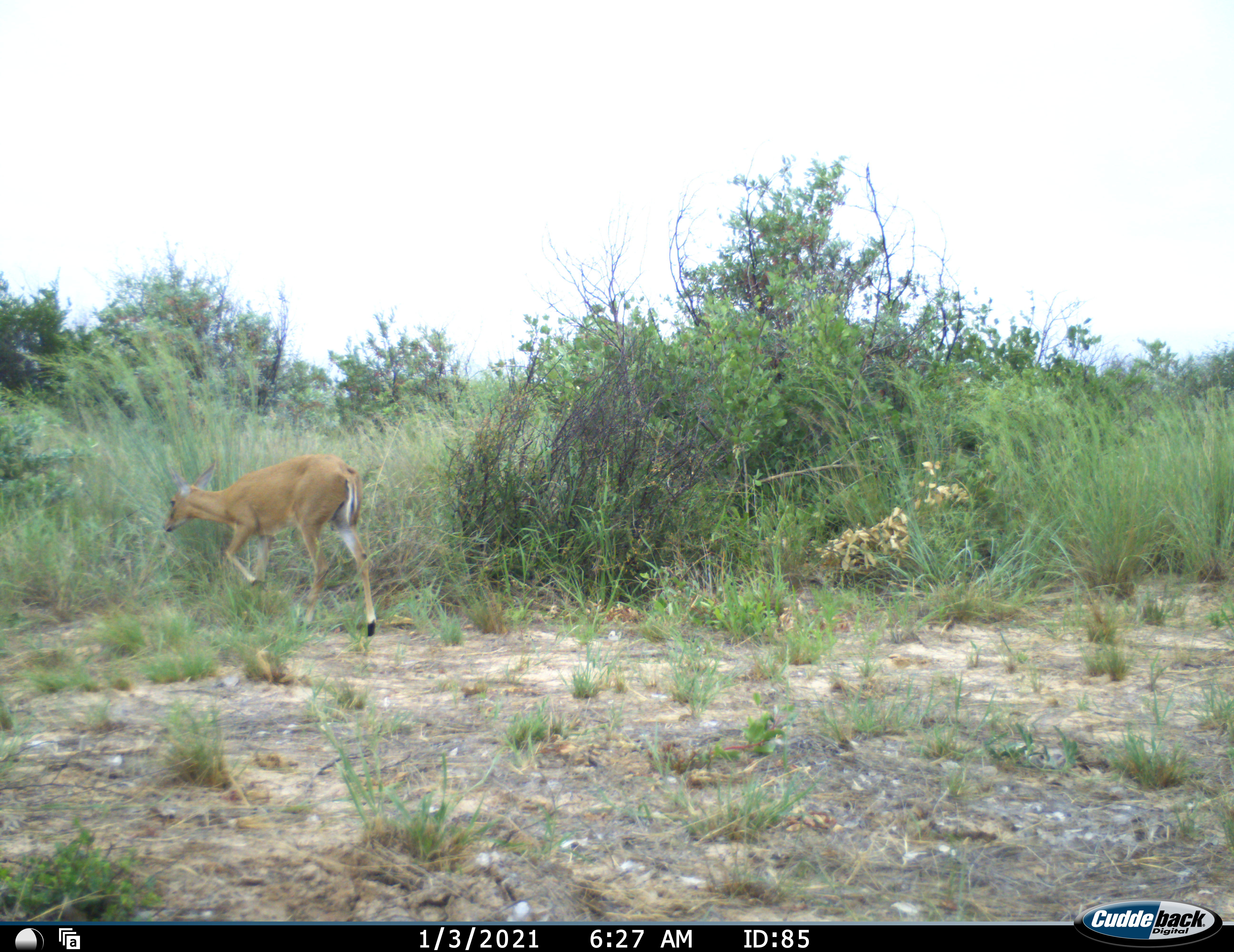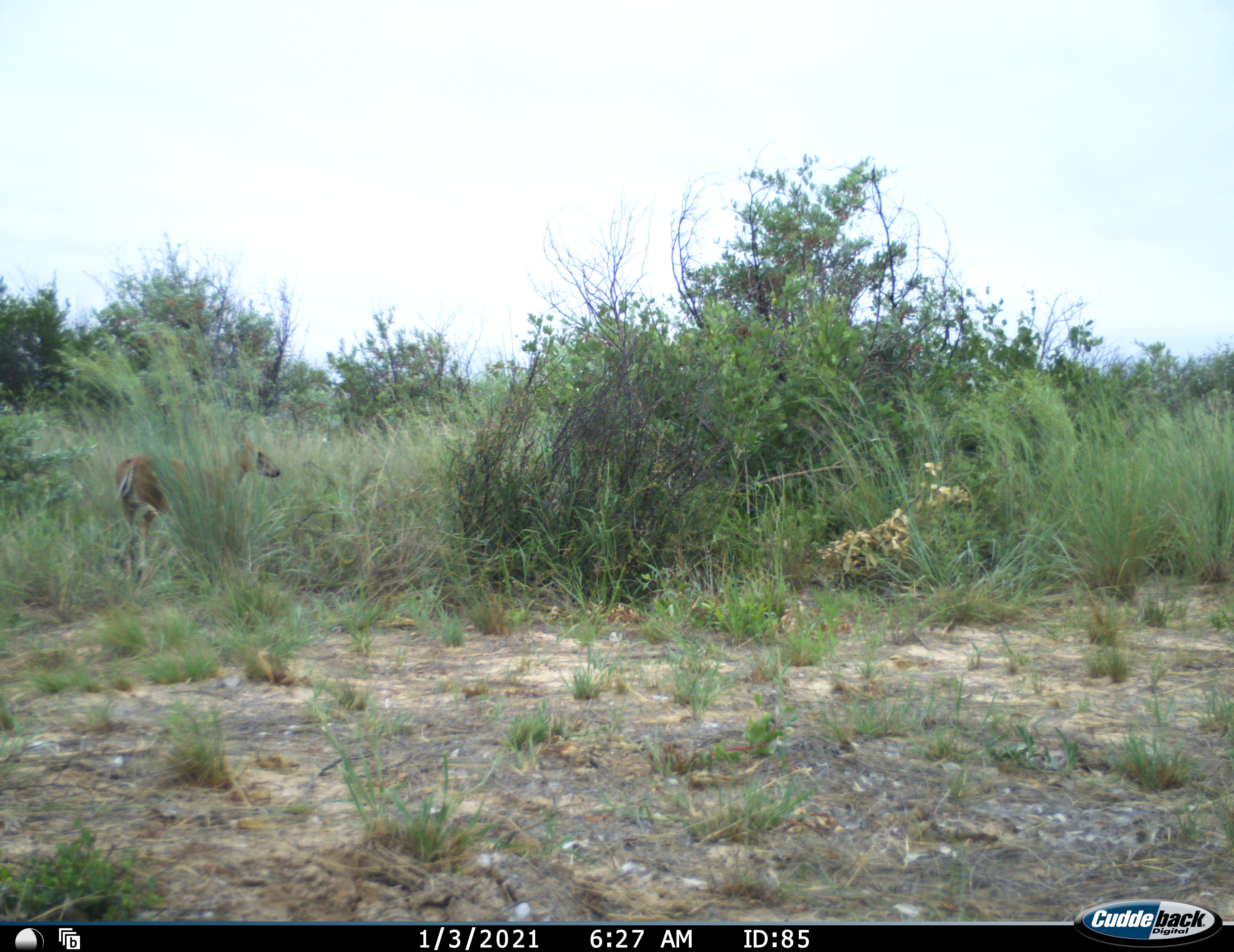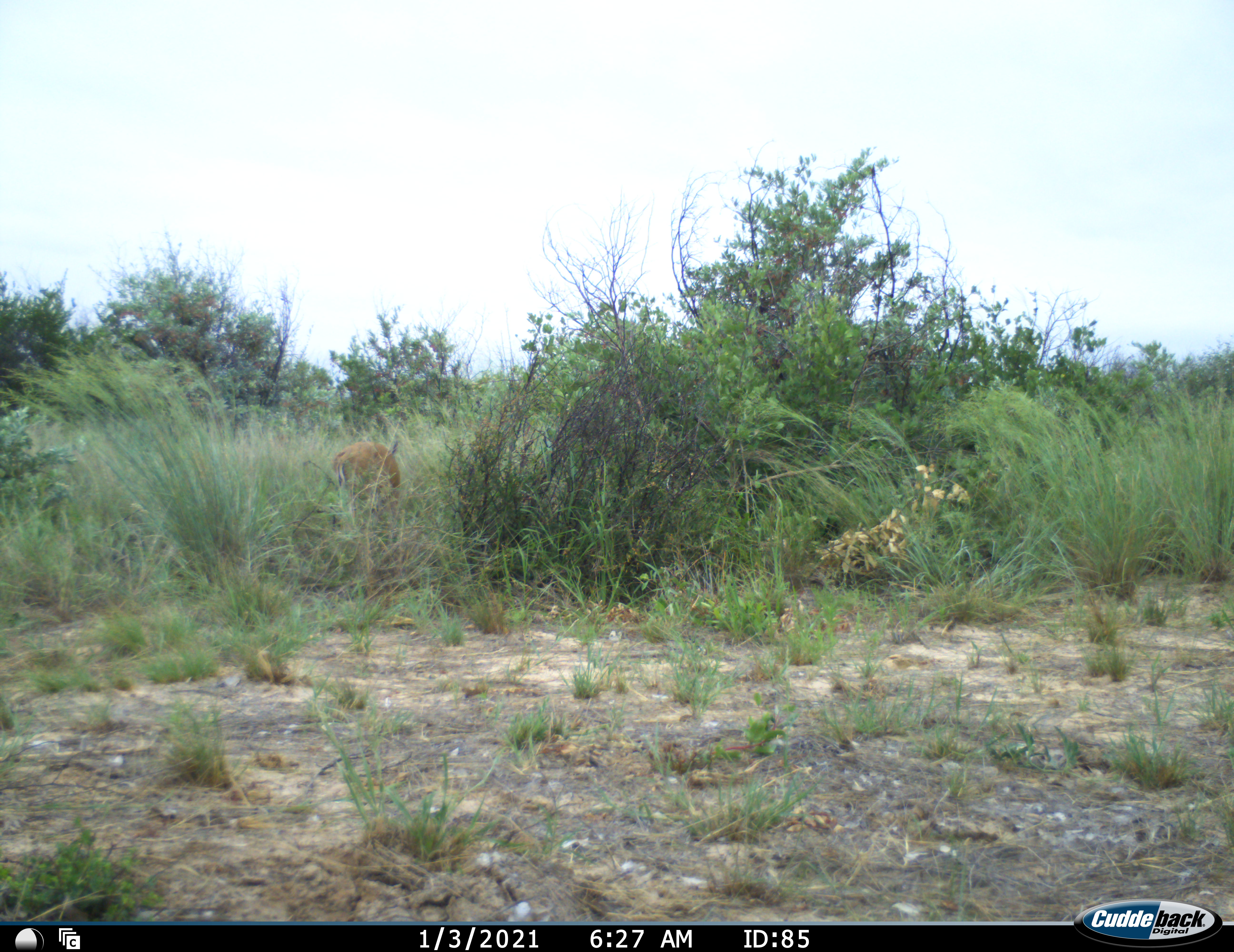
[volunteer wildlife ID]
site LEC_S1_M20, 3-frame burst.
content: unidentified animal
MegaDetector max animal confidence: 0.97